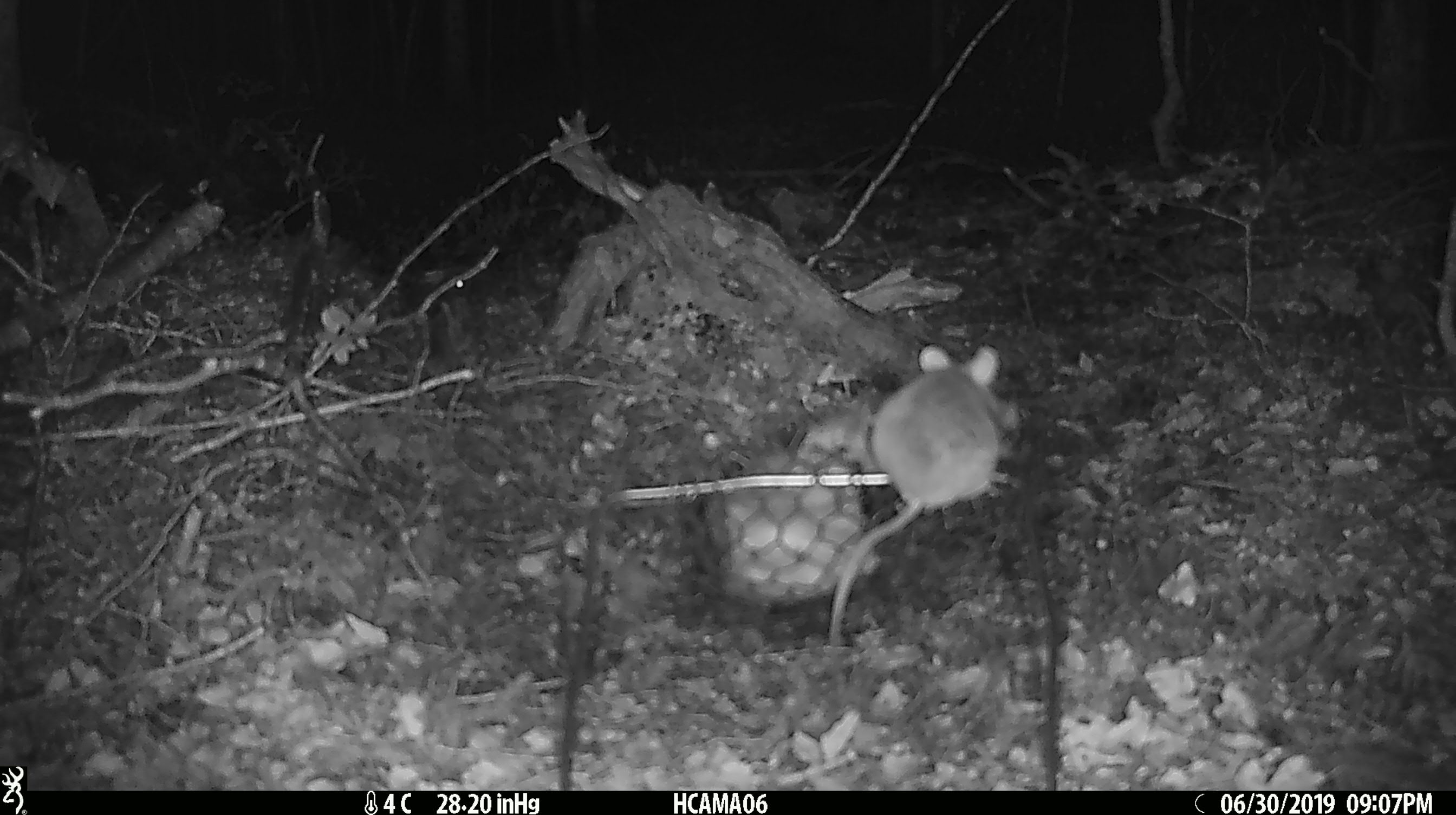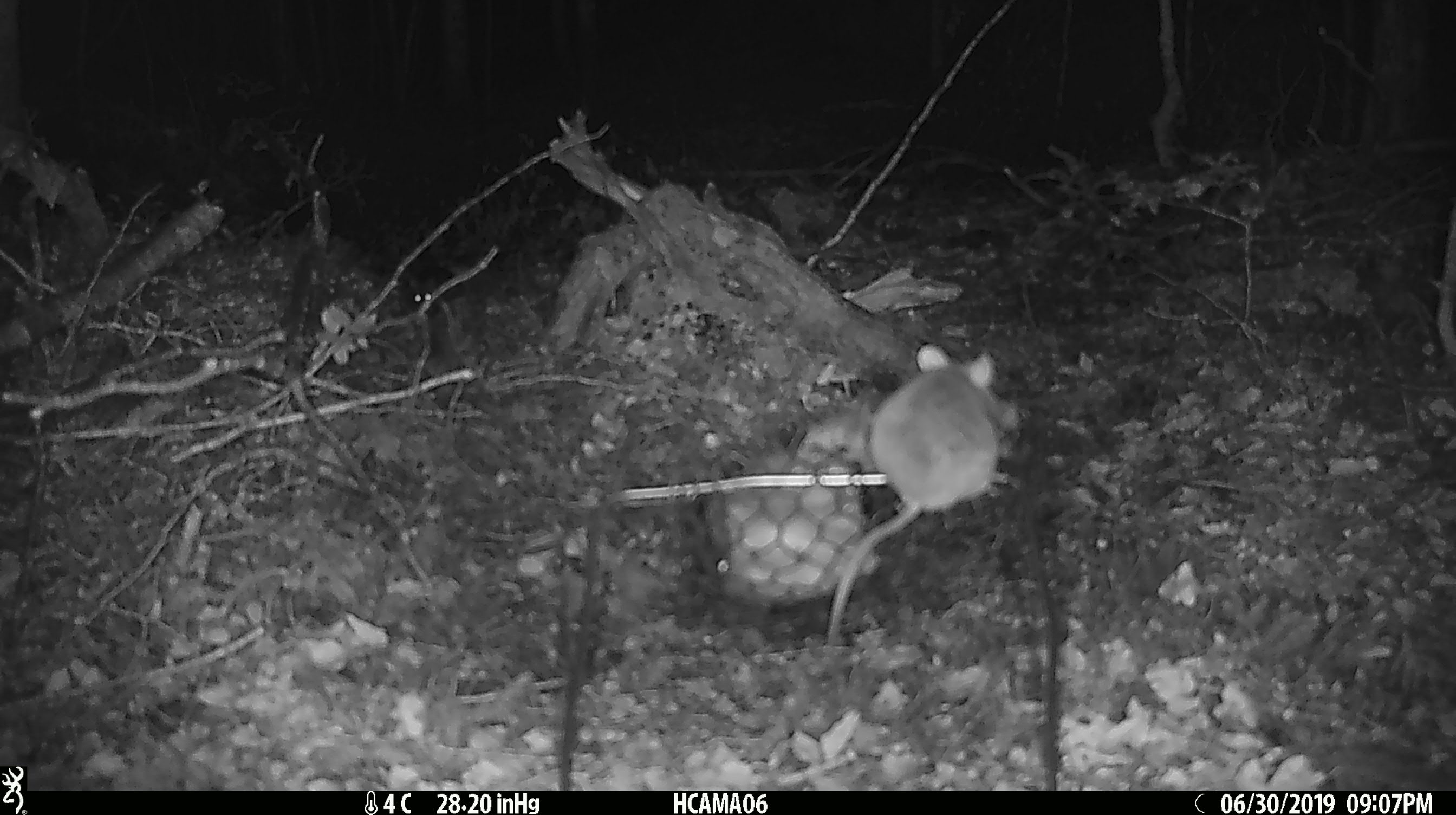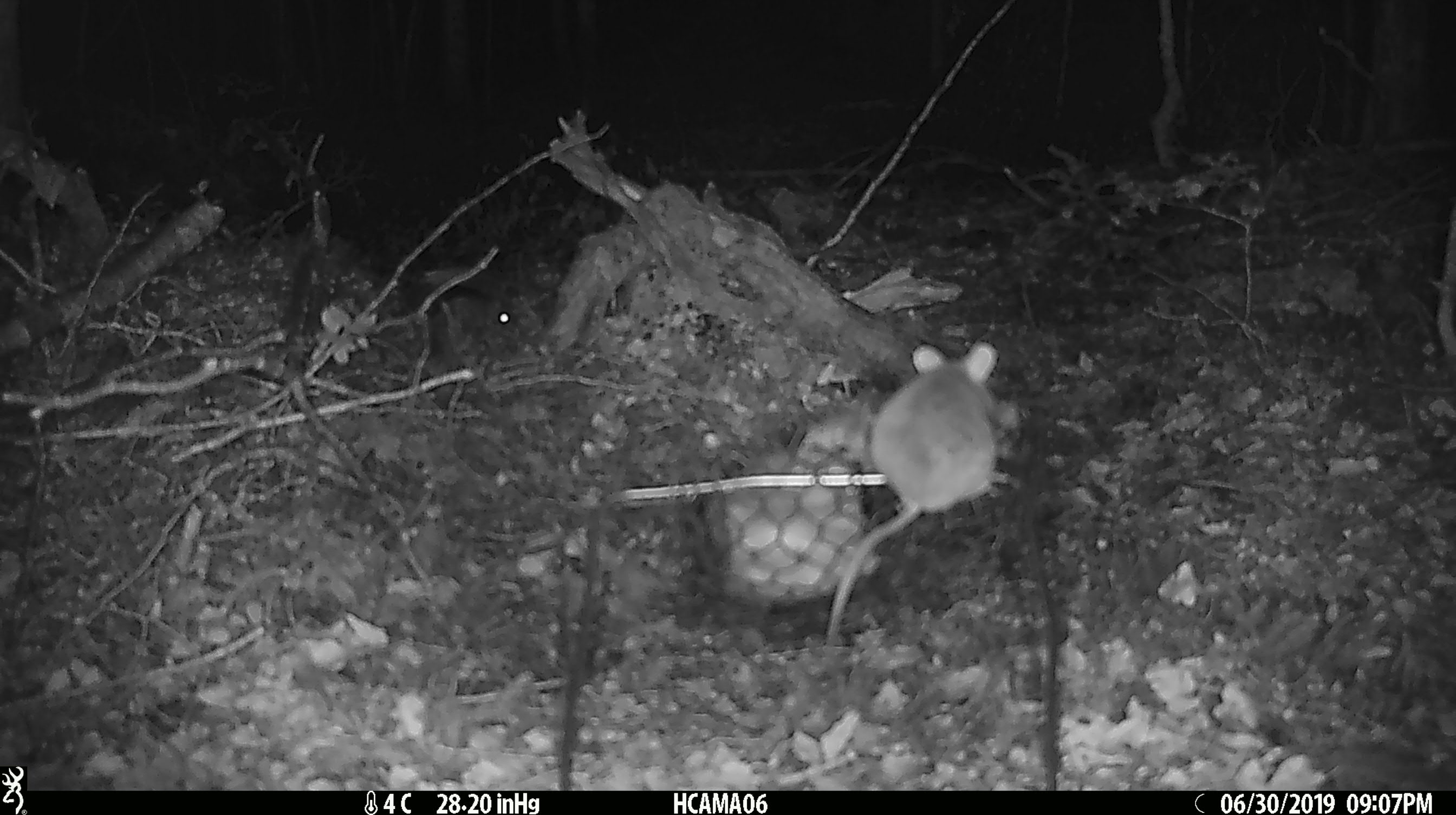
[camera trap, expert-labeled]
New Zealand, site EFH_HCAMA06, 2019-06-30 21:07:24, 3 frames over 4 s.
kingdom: Animalia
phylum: Chordata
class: Mammalia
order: Rodentia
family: Muridae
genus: Mus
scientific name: Mus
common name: mouse